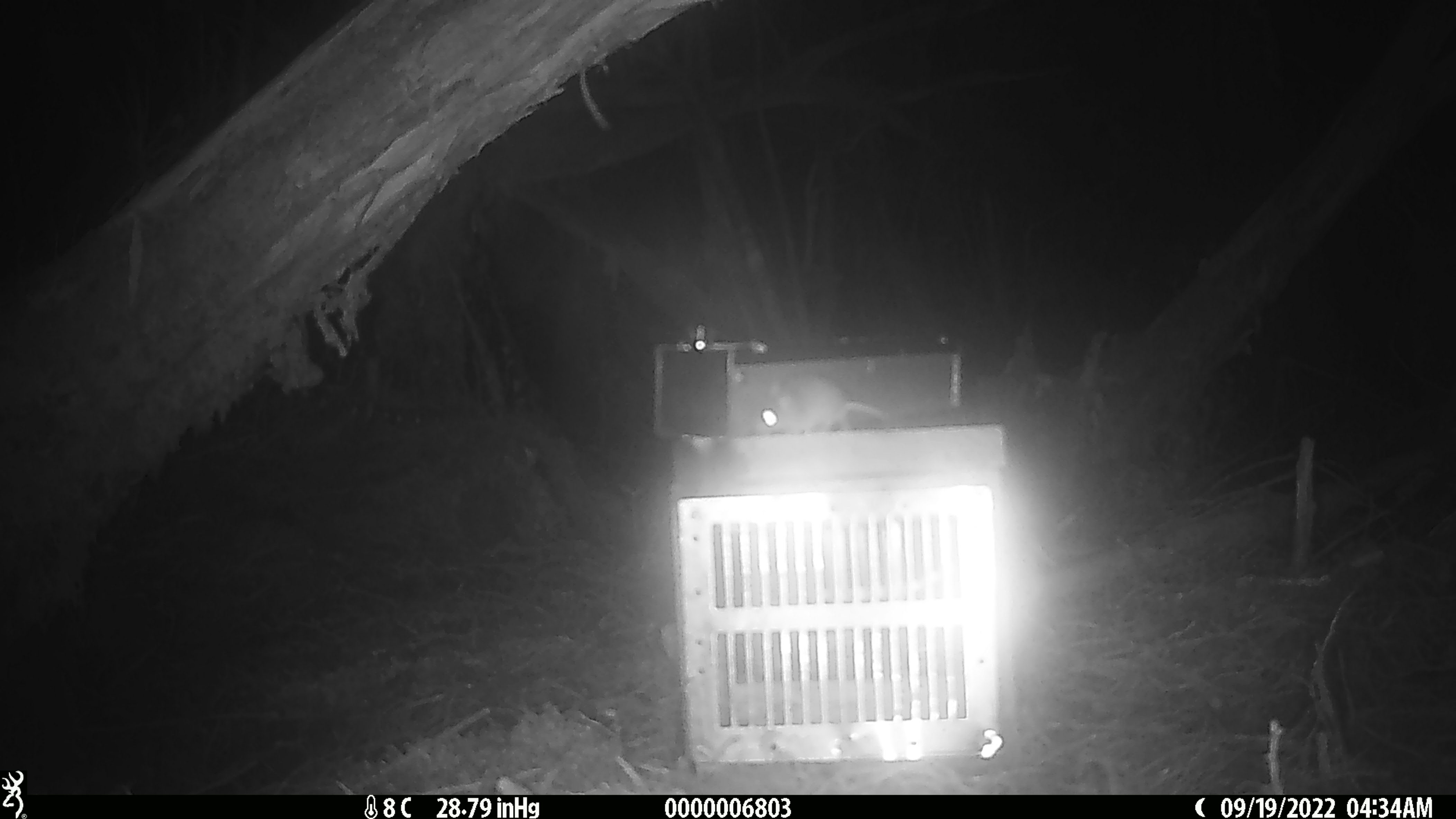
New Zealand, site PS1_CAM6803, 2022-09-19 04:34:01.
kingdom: Animalia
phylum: Chordata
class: Mammalia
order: Rodentia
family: Muridae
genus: Mus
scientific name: Mus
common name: mouse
Mouse (Mus).